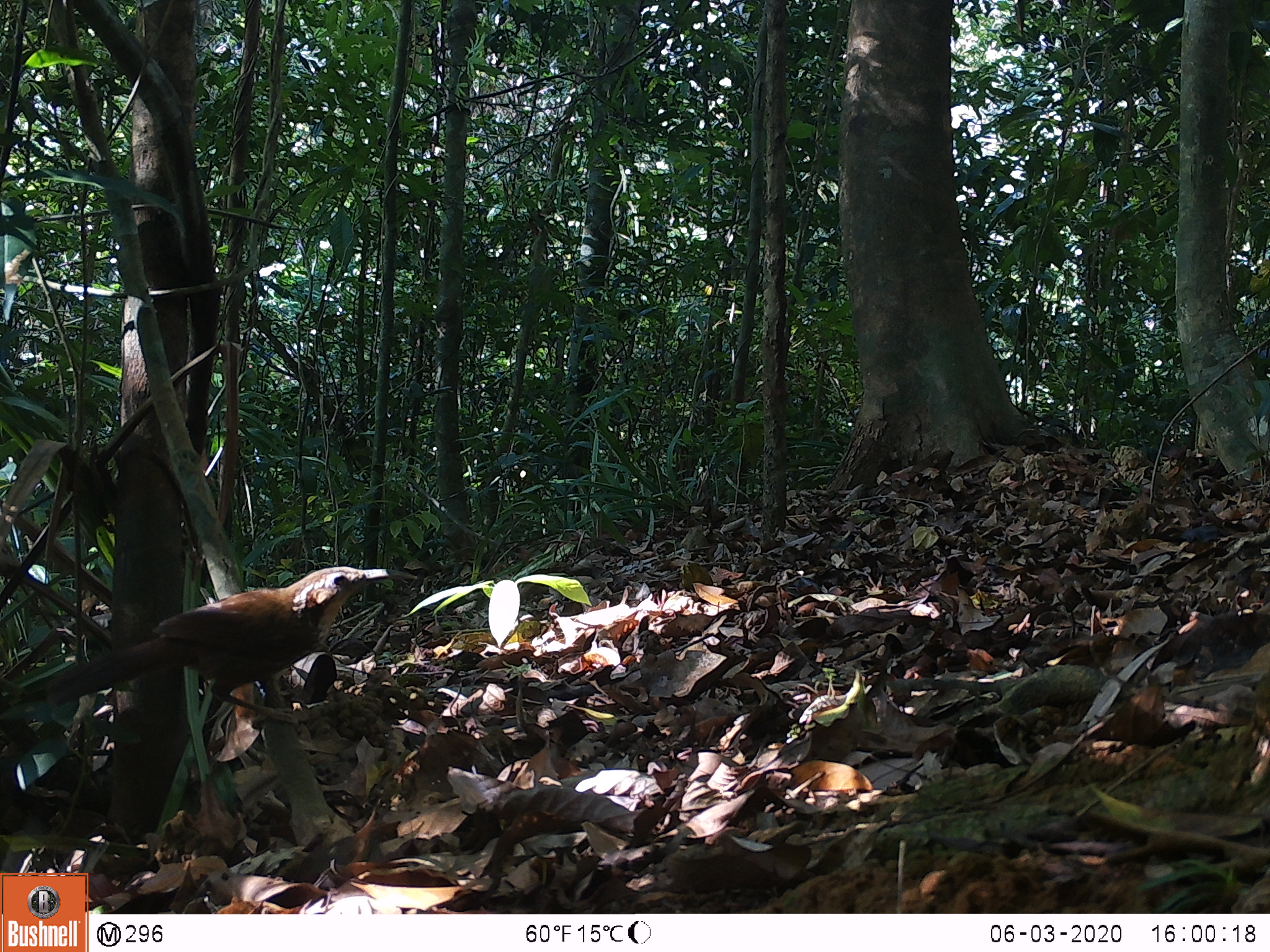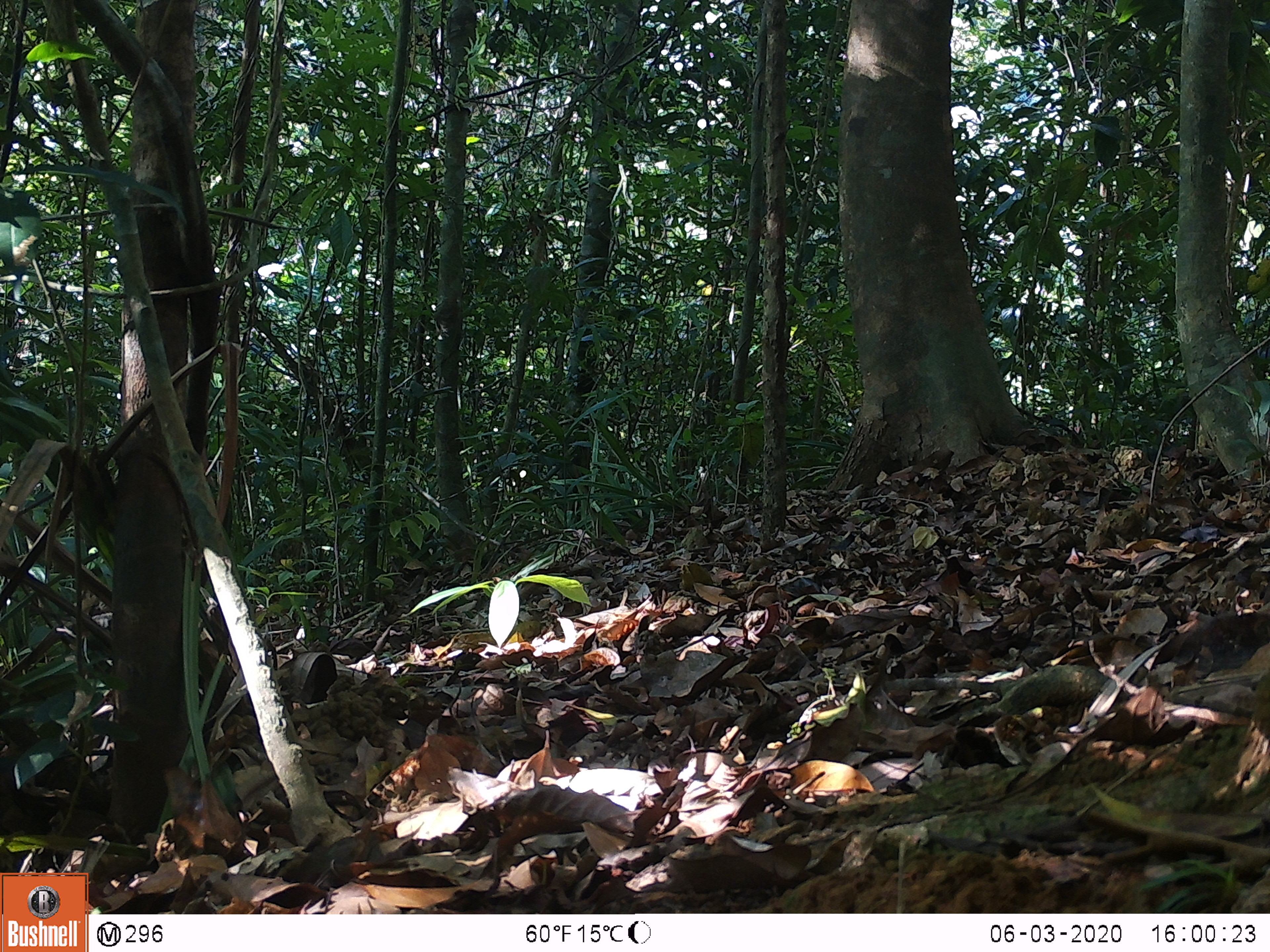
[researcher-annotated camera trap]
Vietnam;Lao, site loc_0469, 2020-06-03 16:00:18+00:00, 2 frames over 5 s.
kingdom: Animalia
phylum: Chordata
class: Aves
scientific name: Aves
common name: bird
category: unidentified bird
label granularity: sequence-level